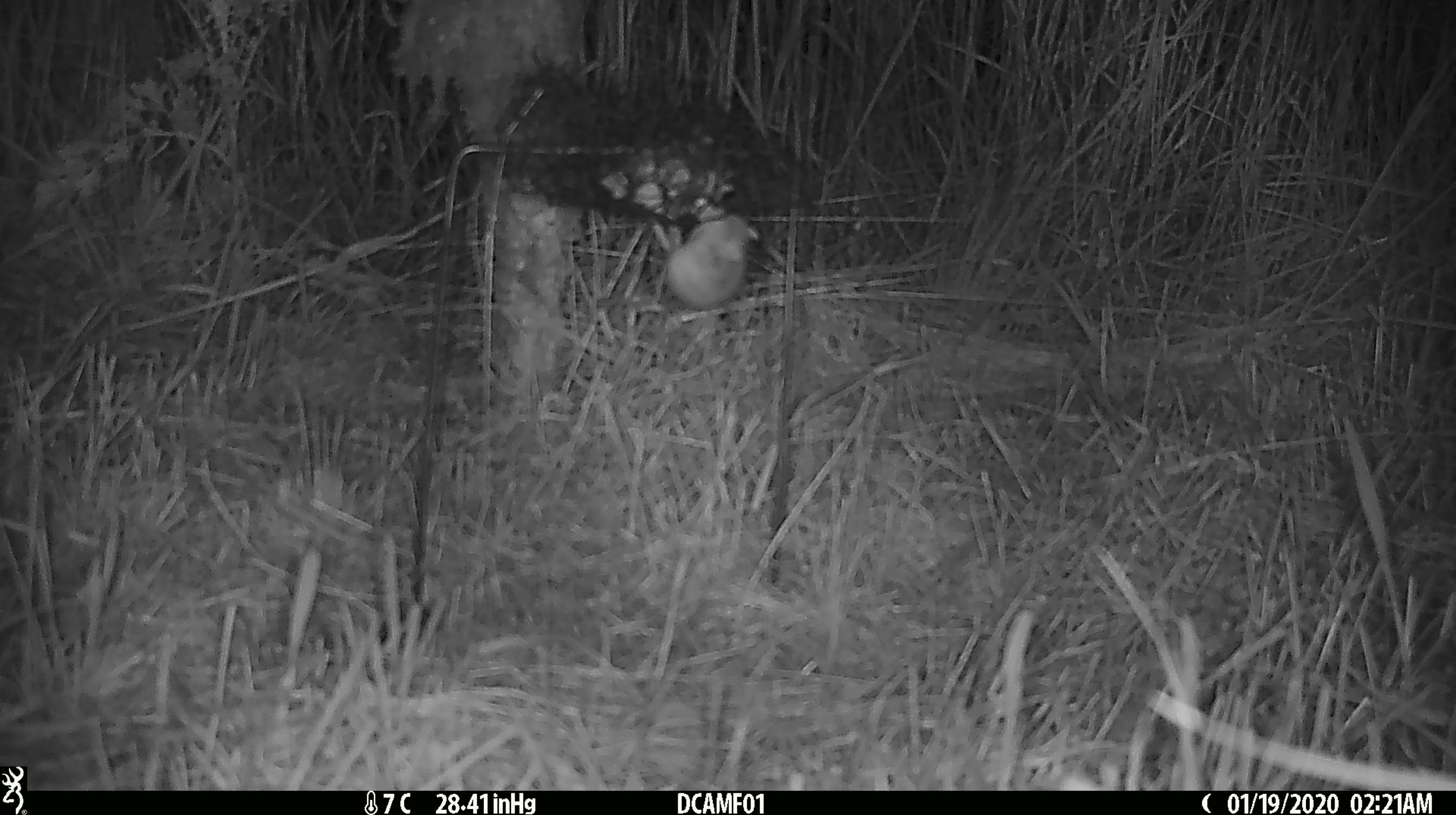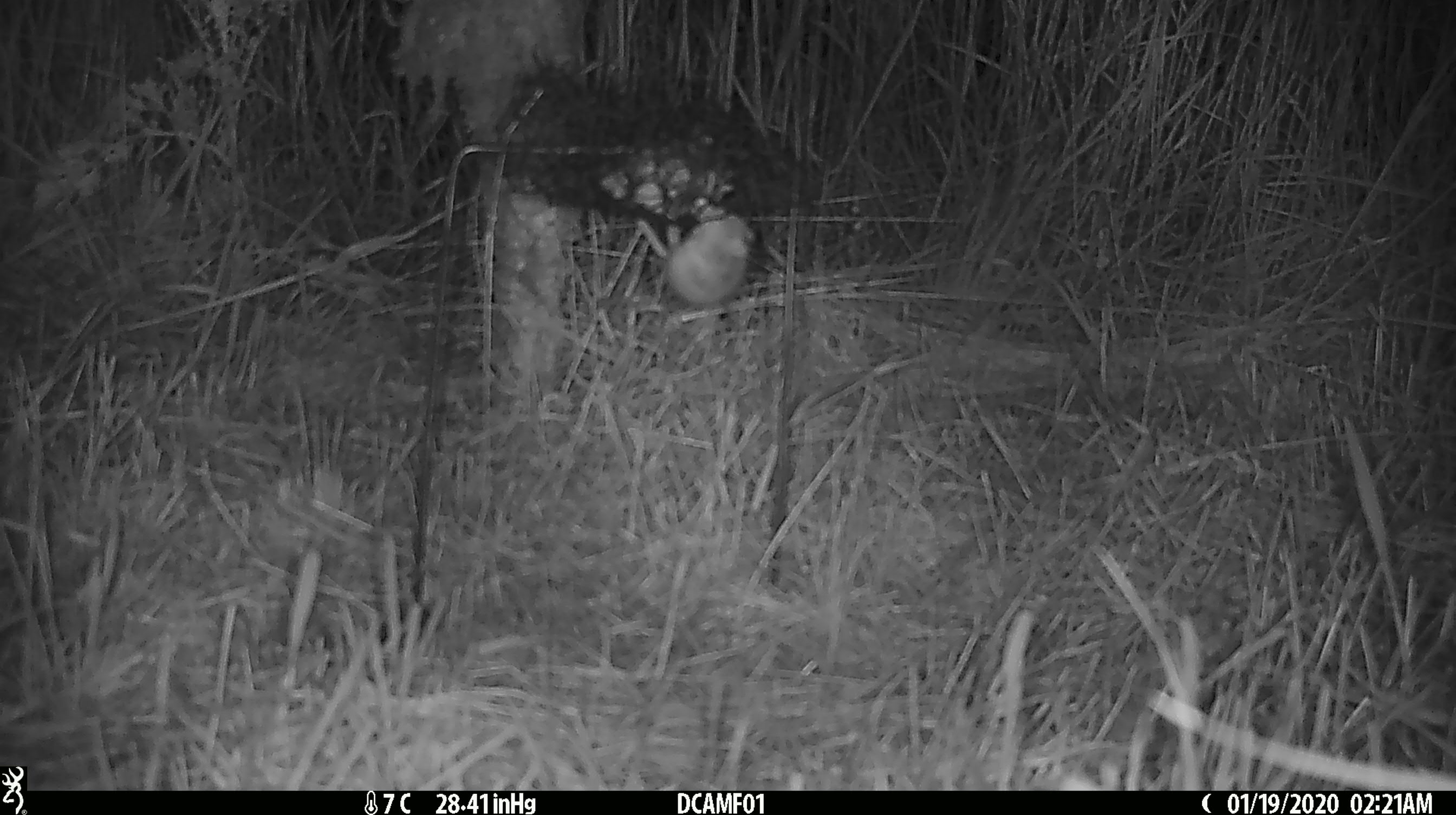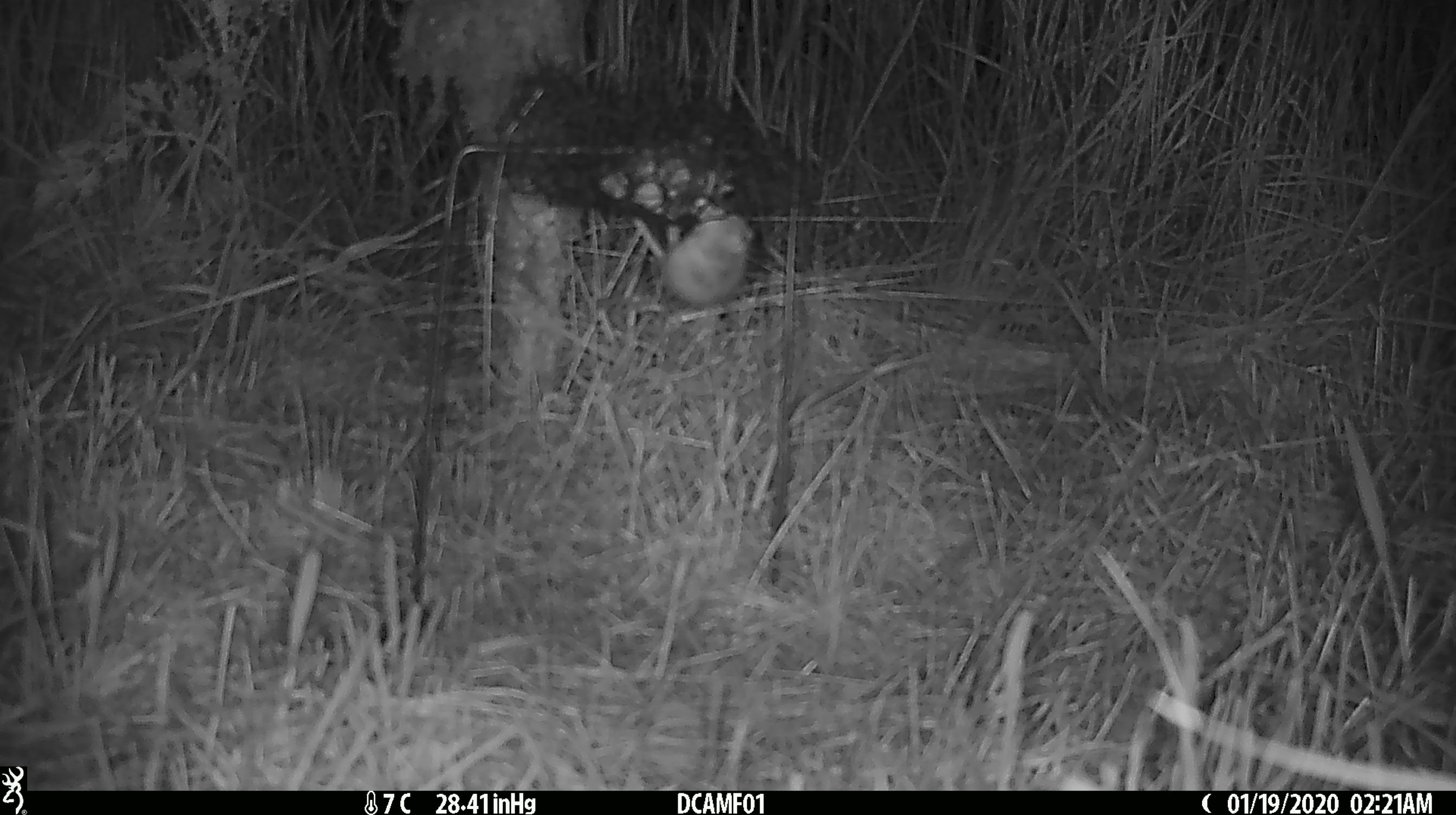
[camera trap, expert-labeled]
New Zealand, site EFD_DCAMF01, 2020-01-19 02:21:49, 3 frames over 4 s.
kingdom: Animalia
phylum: Chordata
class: Mammalia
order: Rodentia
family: Muridae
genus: Mus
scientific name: Mus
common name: mouse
Mouse (Mus).